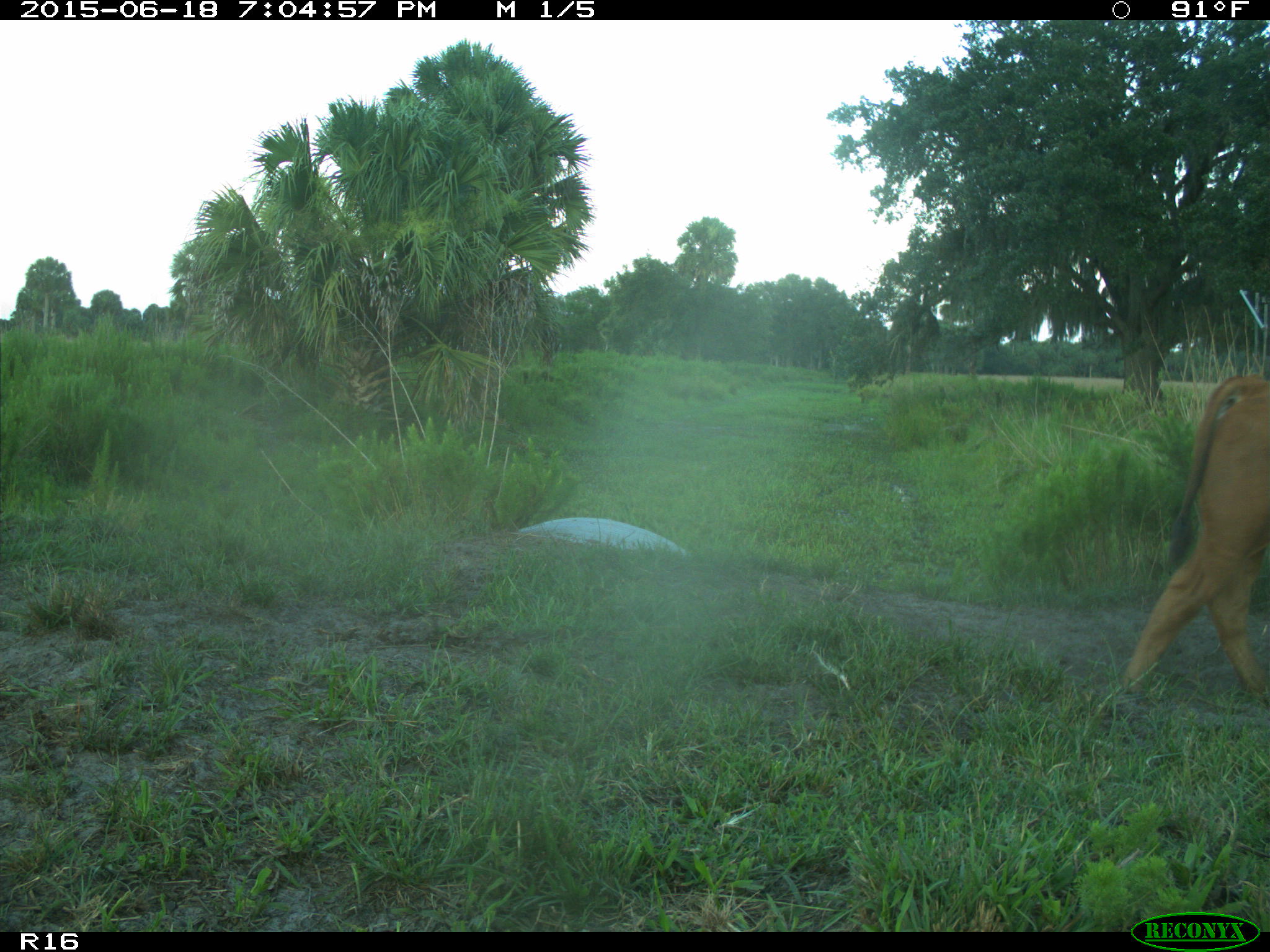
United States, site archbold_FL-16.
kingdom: Animalia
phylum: Chordata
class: Mammalia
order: Artiodactyla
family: Bovidae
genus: Bos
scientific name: Bos taurus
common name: domestic cow